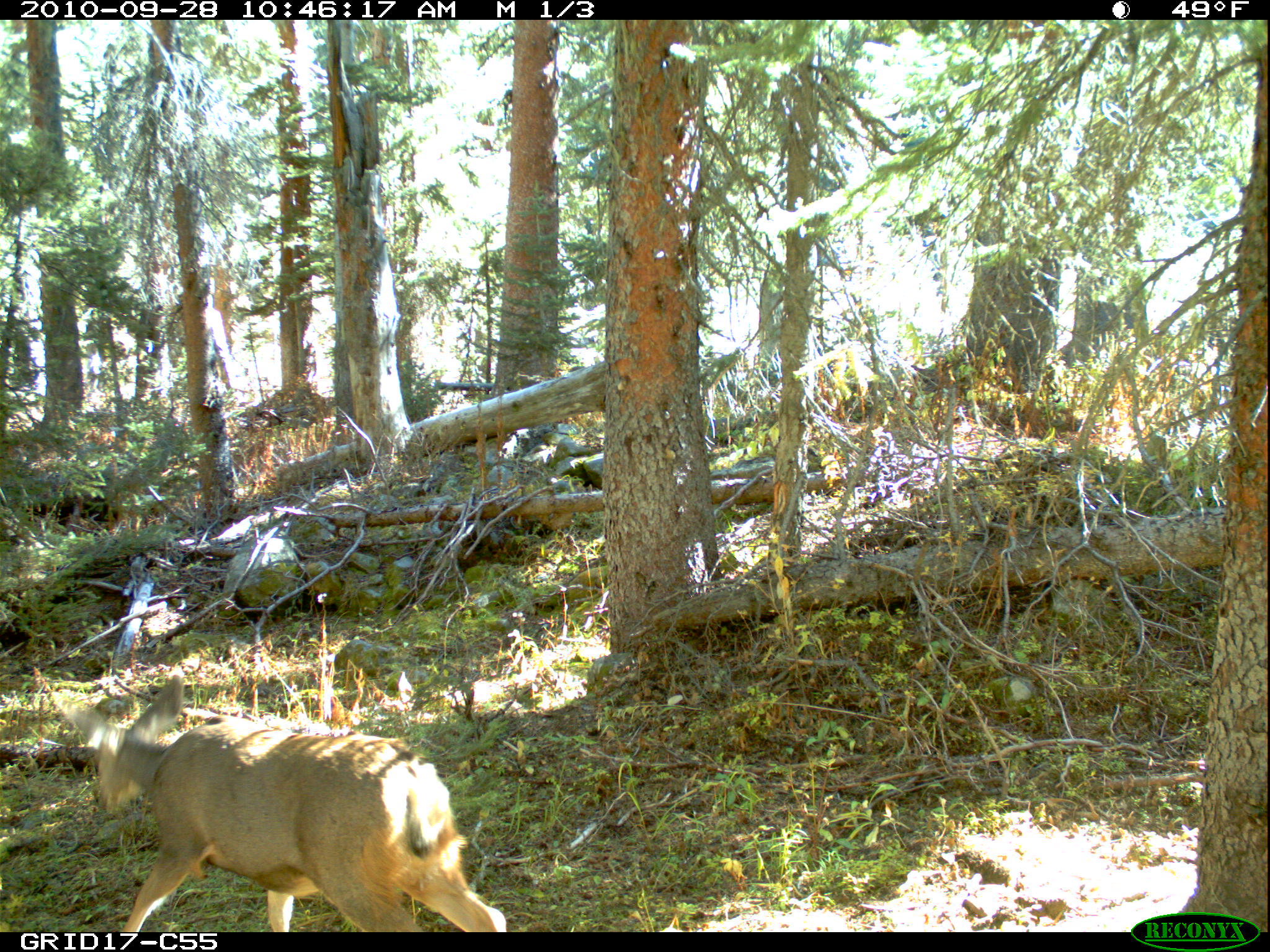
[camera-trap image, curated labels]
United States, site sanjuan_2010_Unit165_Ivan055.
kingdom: Animalia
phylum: Chordata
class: Mammalia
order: Artiodactyla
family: Cervidae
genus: Odocoileus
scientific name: Odocoileus hemionus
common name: mule deer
Odocoileus hemionus (mule deer).